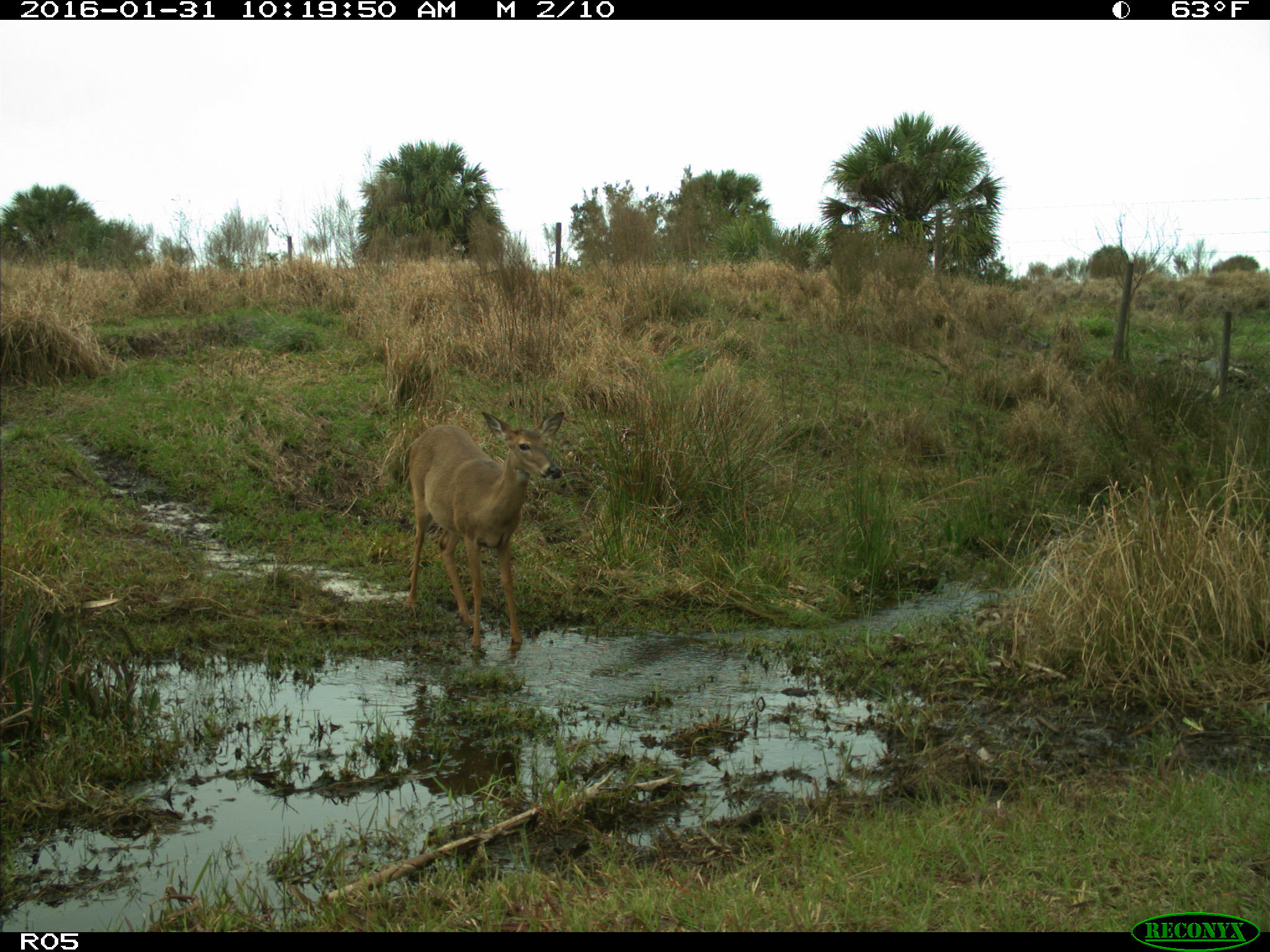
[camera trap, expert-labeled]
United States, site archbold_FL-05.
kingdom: Animalia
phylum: Chordata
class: Mammalia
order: Artiodactyla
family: Cervidae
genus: Odocoileus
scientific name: Odocoileus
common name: deer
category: unidentified deer